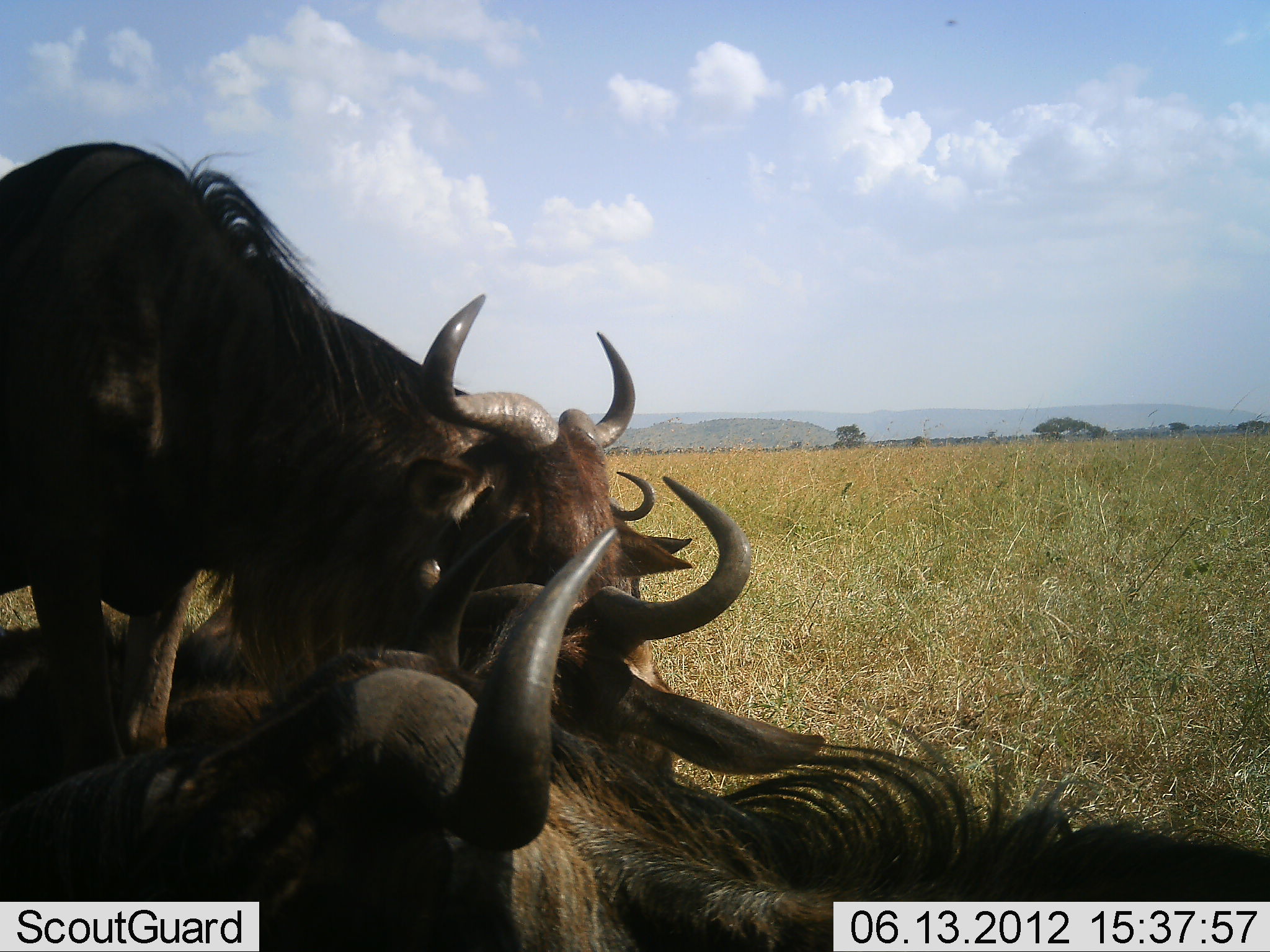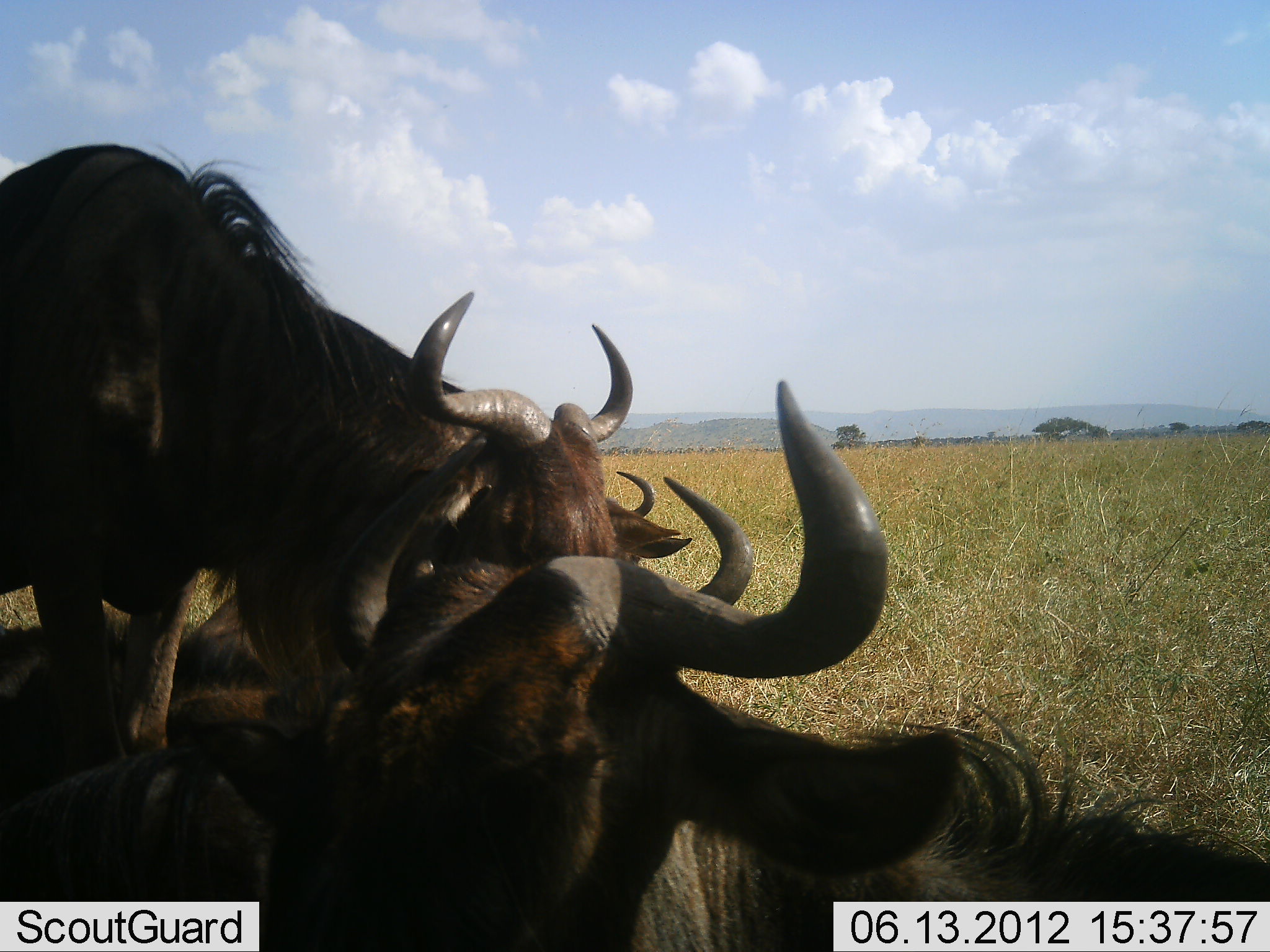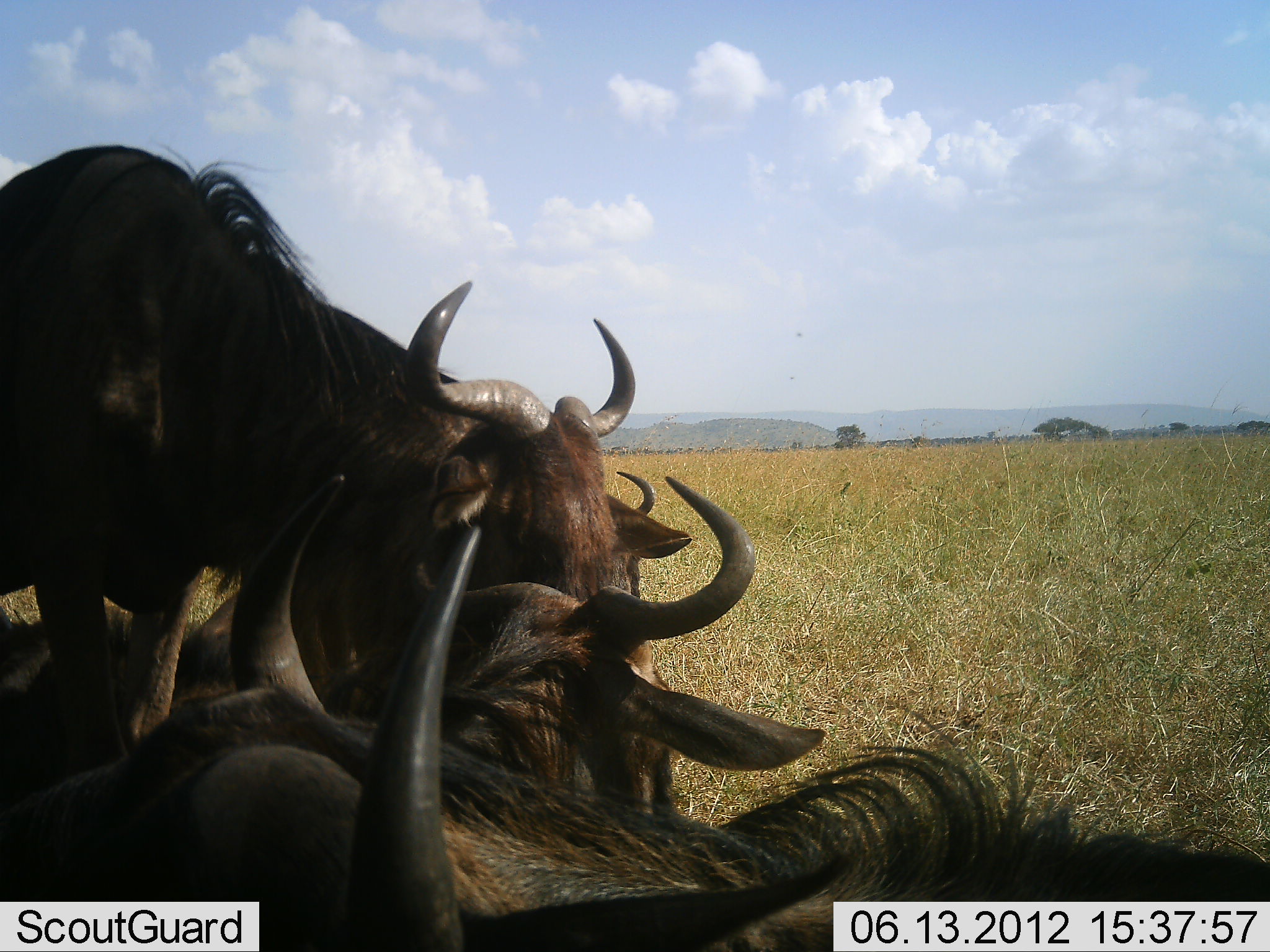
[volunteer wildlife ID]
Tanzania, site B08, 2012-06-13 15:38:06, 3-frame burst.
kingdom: Animalia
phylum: Chordata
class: Mammalia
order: Artiodactyla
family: Bovidae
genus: Connochaetes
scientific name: Connochaetes taurinus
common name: blue wildebeest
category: wildebeest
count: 4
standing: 70%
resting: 90%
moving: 0%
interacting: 0%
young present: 0%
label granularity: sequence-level